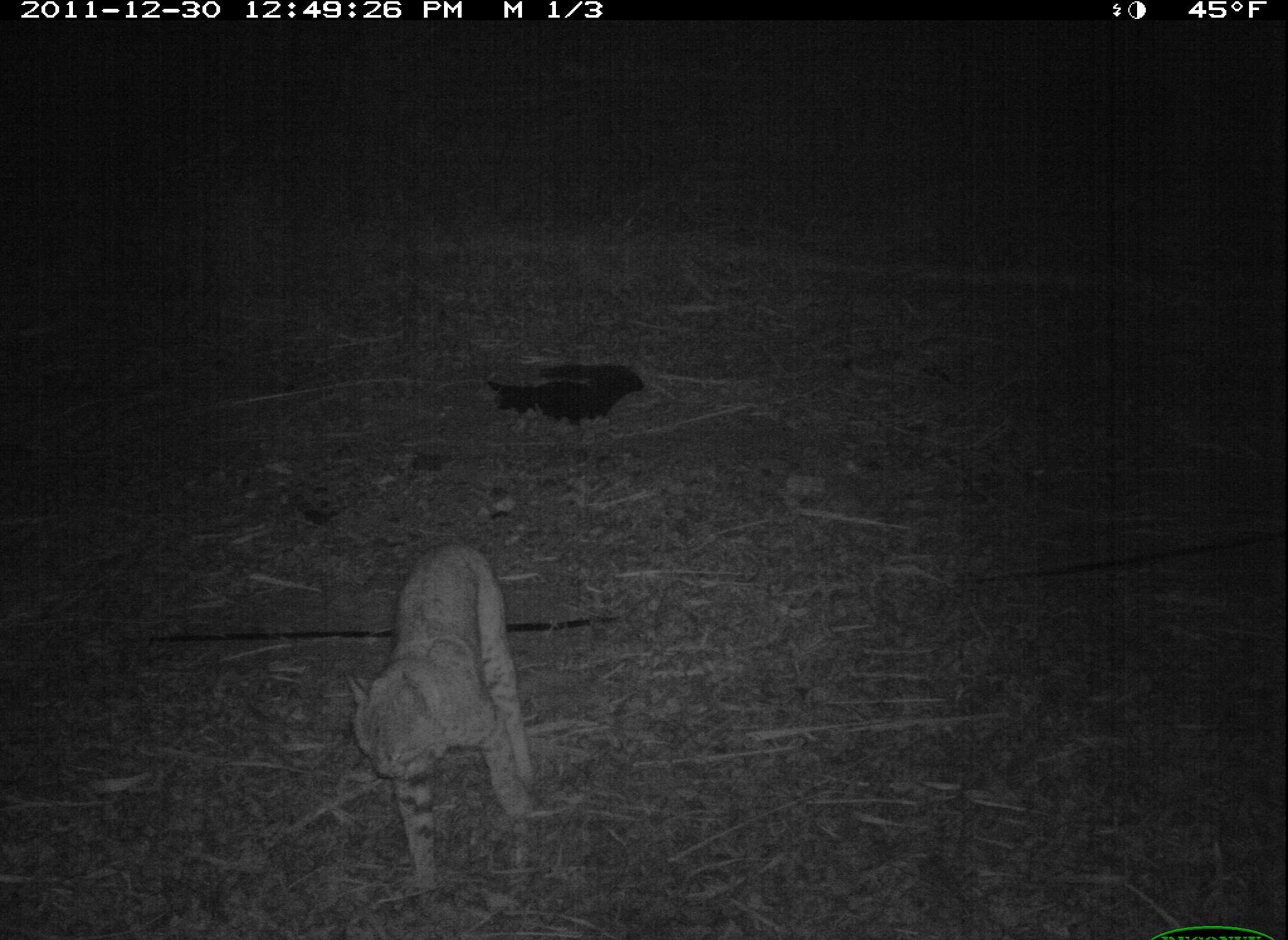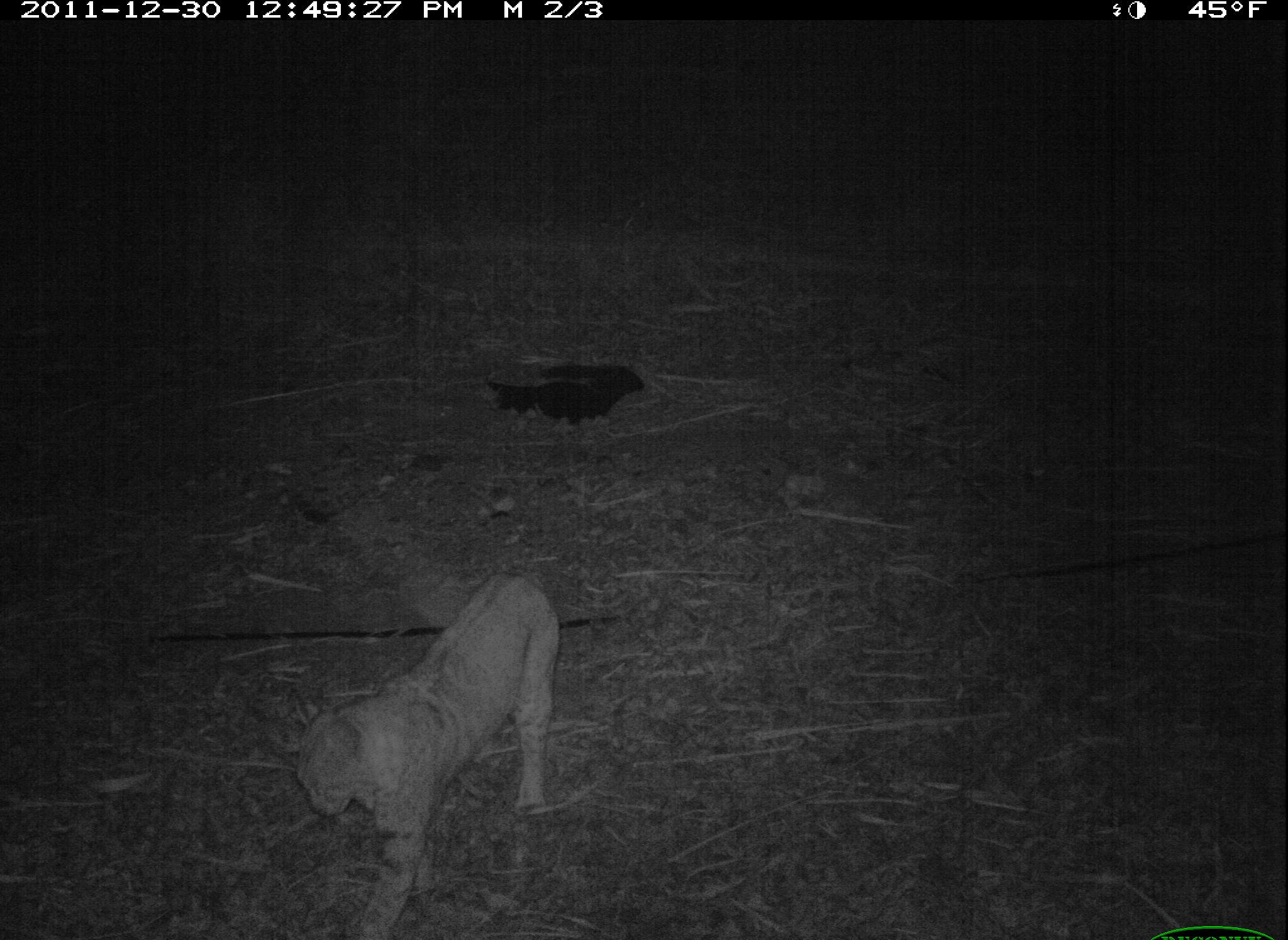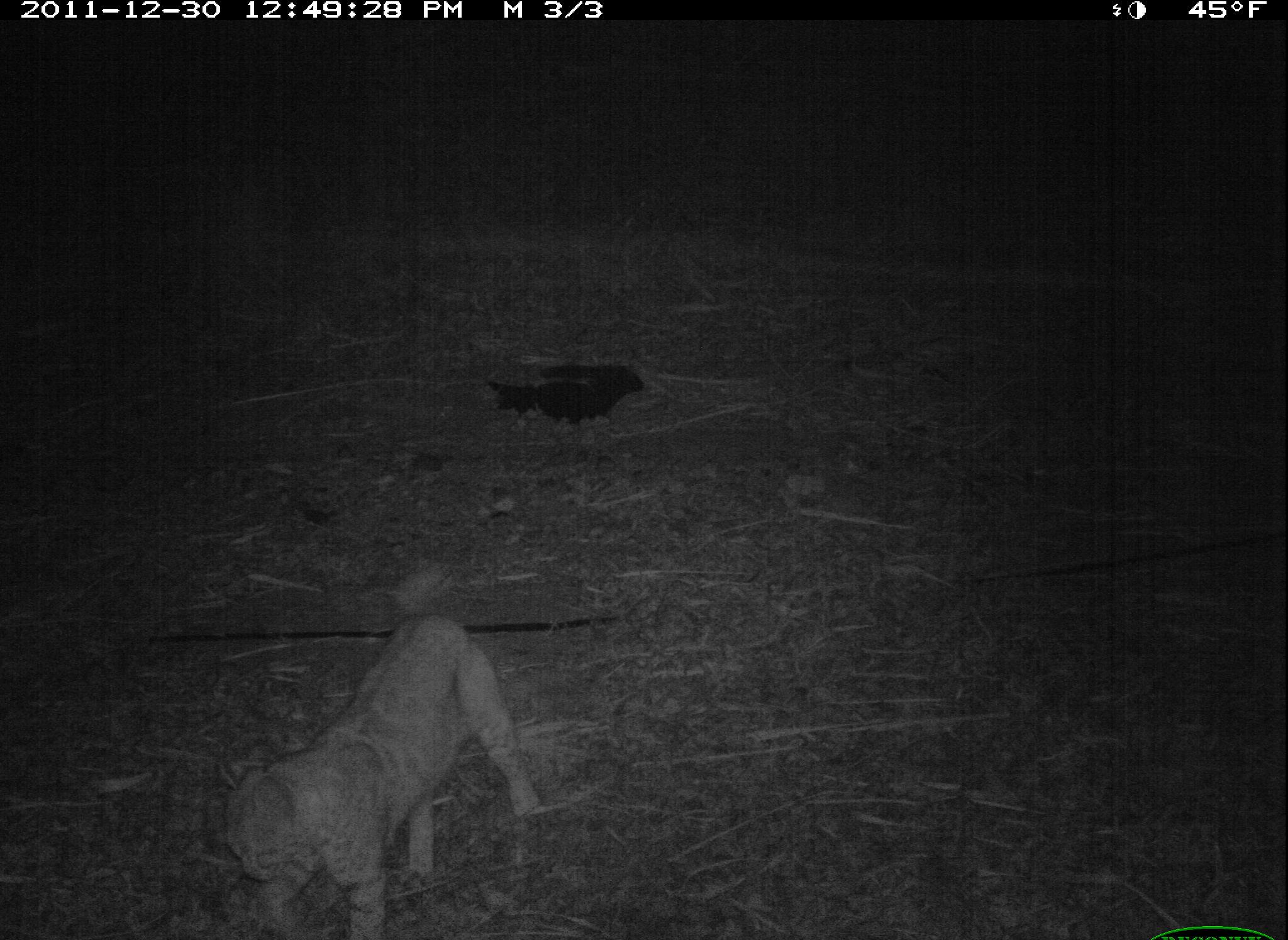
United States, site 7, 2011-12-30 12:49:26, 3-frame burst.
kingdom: Animalia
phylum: Chordata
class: Mammalia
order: Carnivora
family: Felidae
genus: Lynx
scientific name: Lynx rufus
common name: bobcat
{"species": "bobcat (Lynx rufus)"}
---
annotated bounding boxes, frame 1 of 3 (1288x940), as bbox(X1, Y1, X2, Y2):
bobcat: bbox(341, 533, 551, 899)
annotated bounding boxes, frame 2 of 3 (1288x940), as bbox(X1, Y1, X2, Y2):
bobcat: bbox(267, 567, 575, 940)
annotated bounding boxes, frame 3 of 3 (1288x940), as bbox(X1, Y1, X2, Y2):
bobcat: bbox(204, 607, 565, 940)